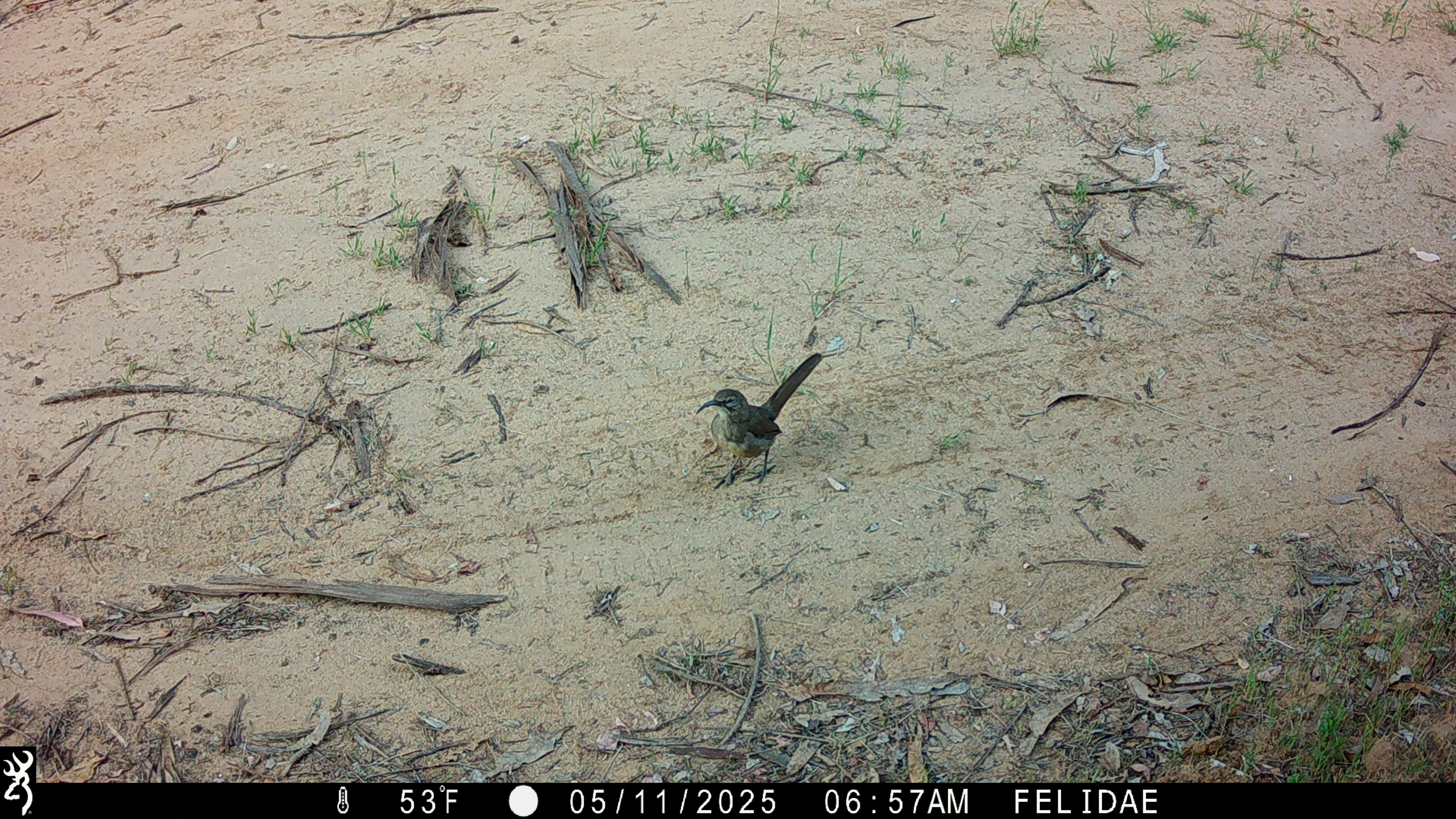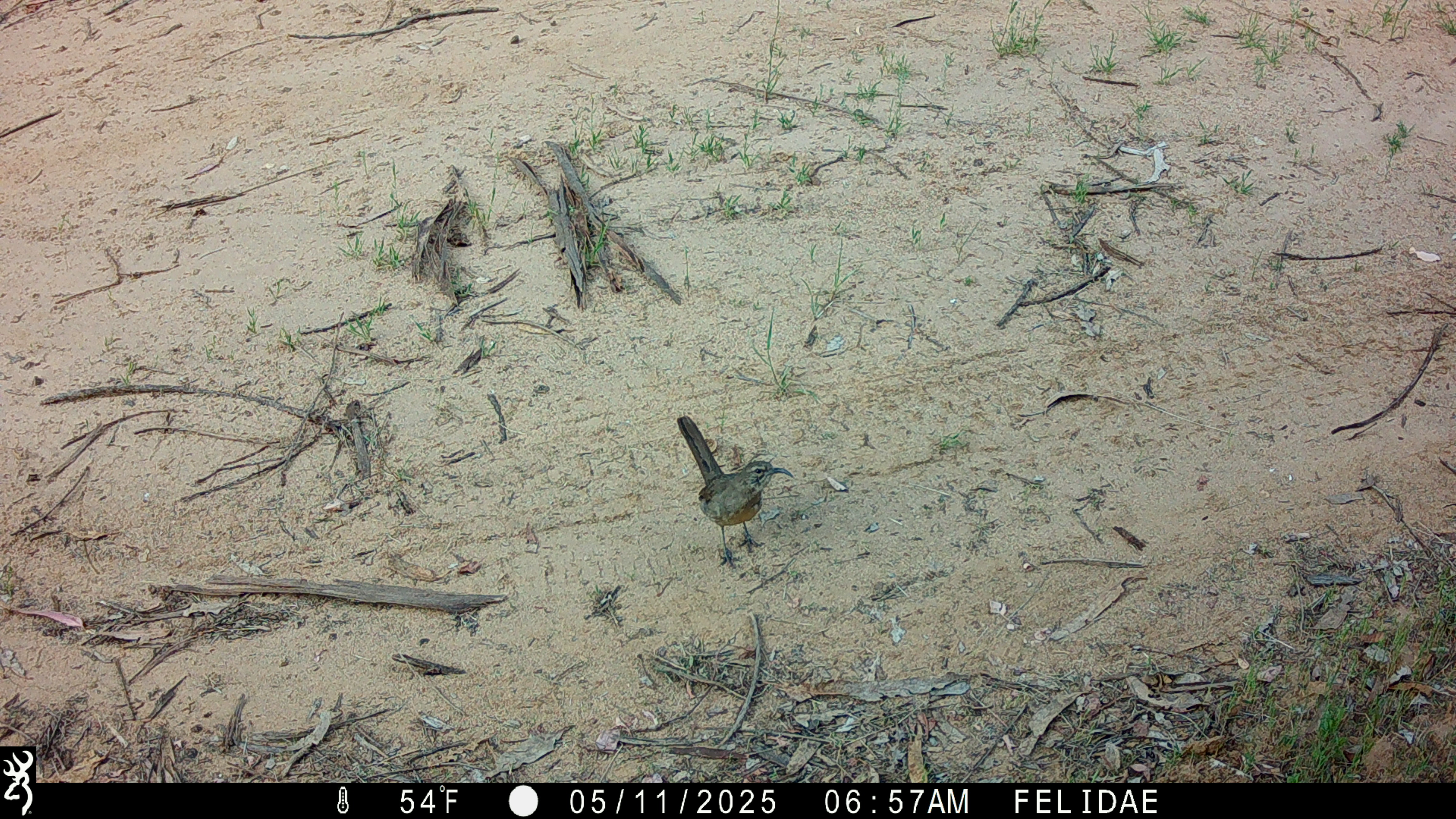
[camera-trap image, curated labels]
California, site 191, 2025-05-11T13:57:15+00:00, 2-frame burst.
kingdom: Animalia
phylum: Chordata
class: Aves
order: Passeriformes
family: Mimidae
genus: Toxostoma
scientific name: Toxostoma redivivum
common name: california thrasher